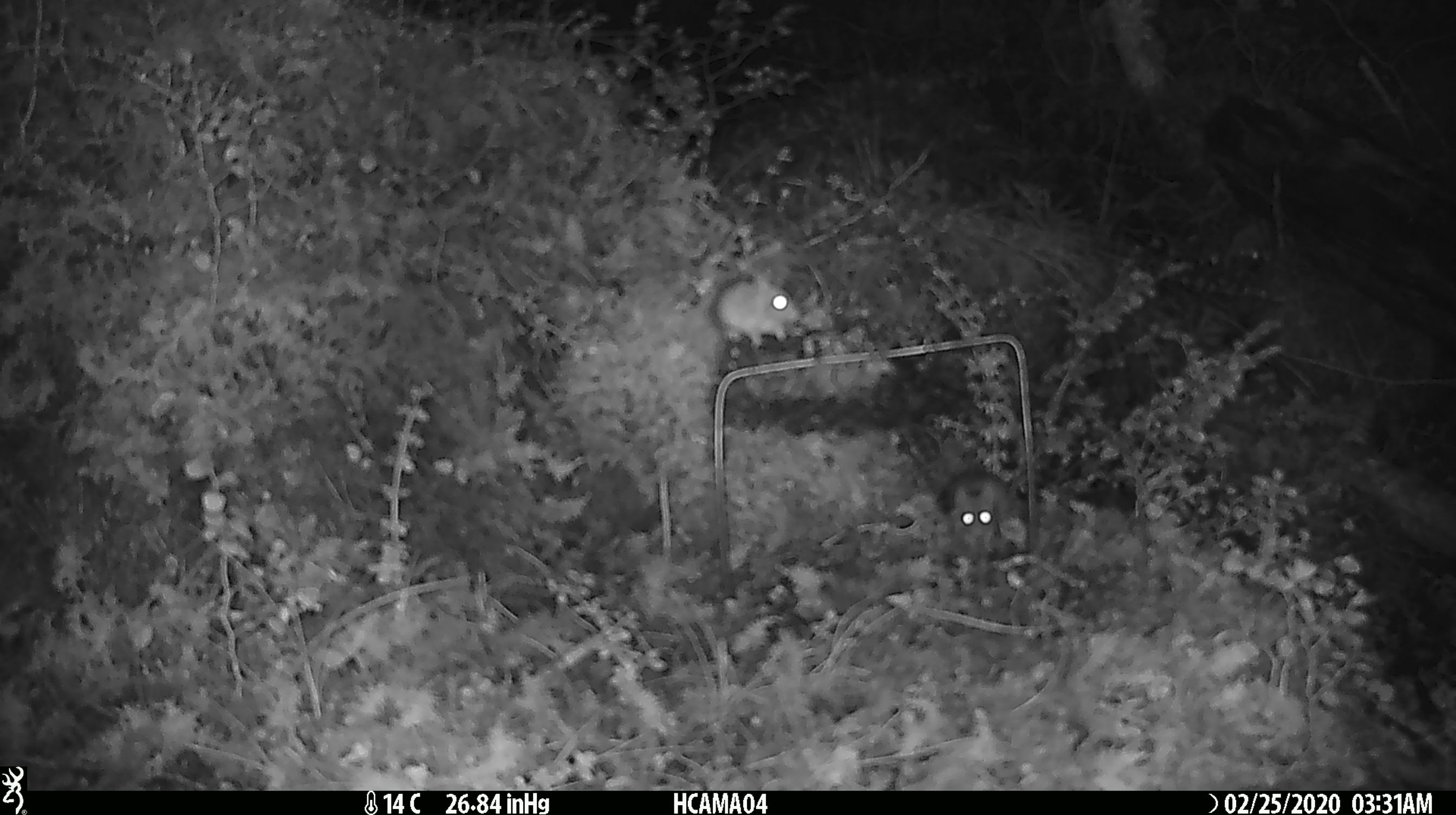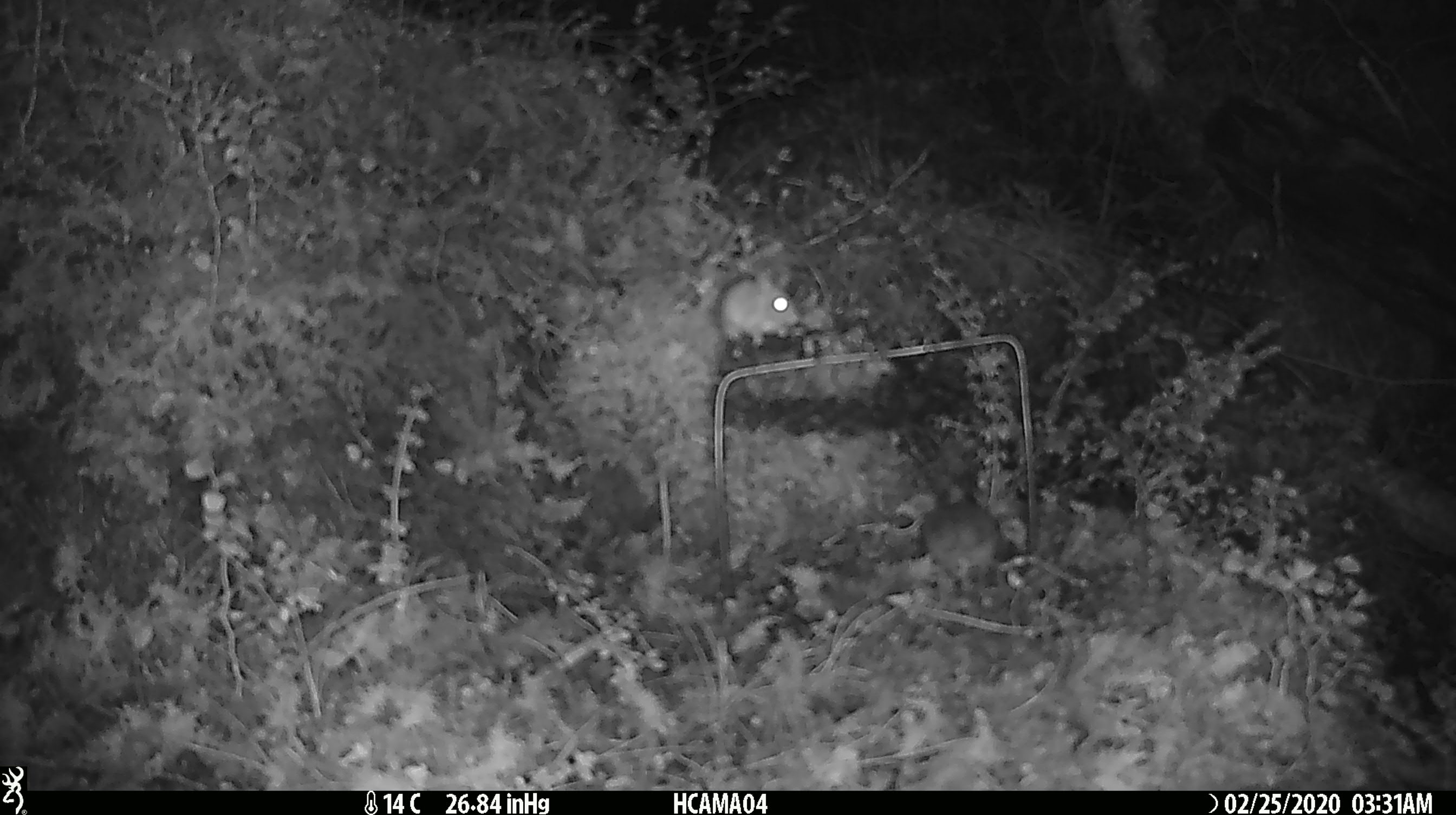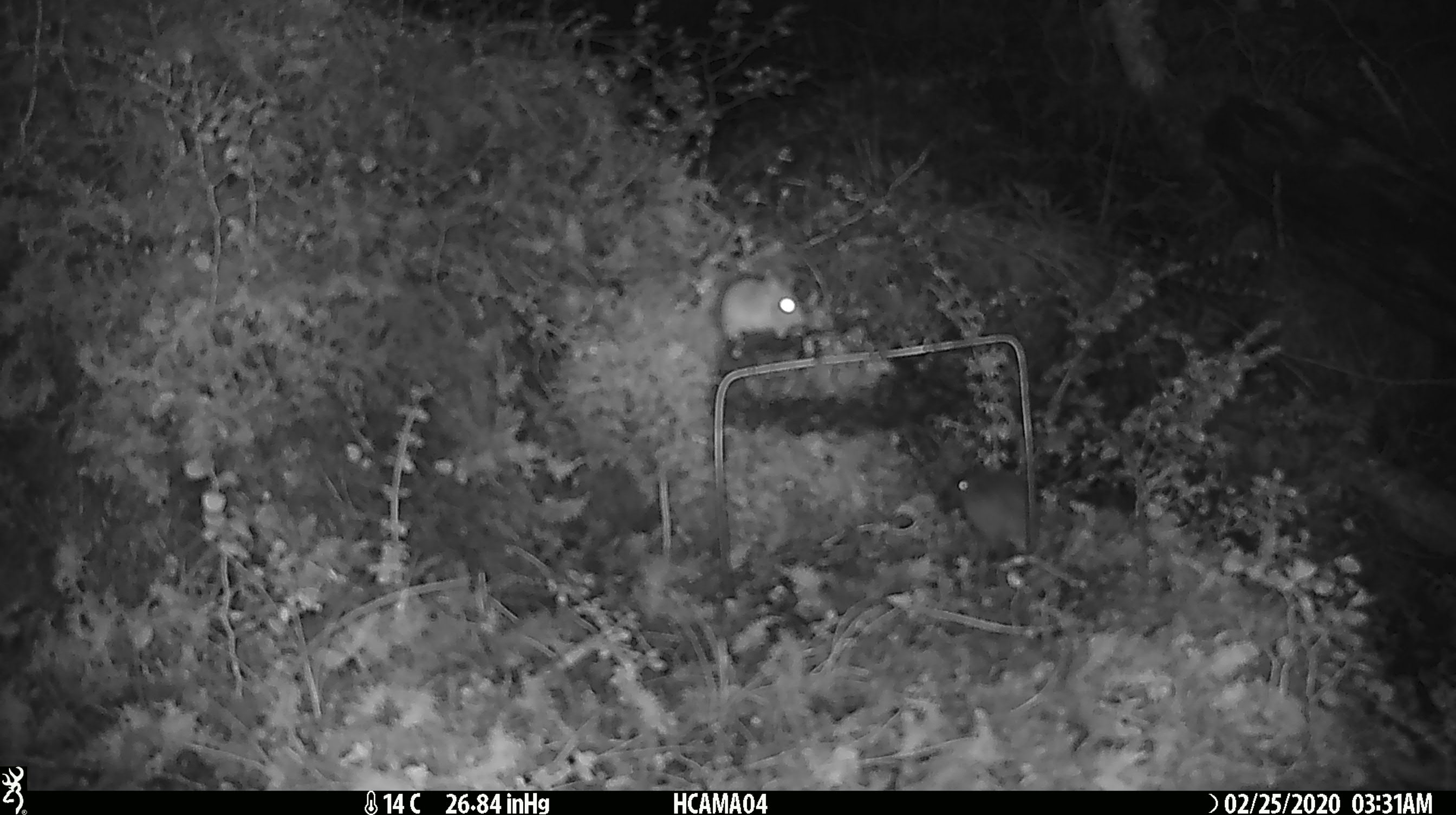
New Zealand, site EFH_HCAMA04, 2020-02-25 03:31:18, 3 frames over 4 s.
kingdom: Animalia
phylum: Chordata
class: Mammalia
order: Rodentia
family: Muridae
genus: Mus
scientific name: Mus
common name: mouse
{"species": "mouse (Mus)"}